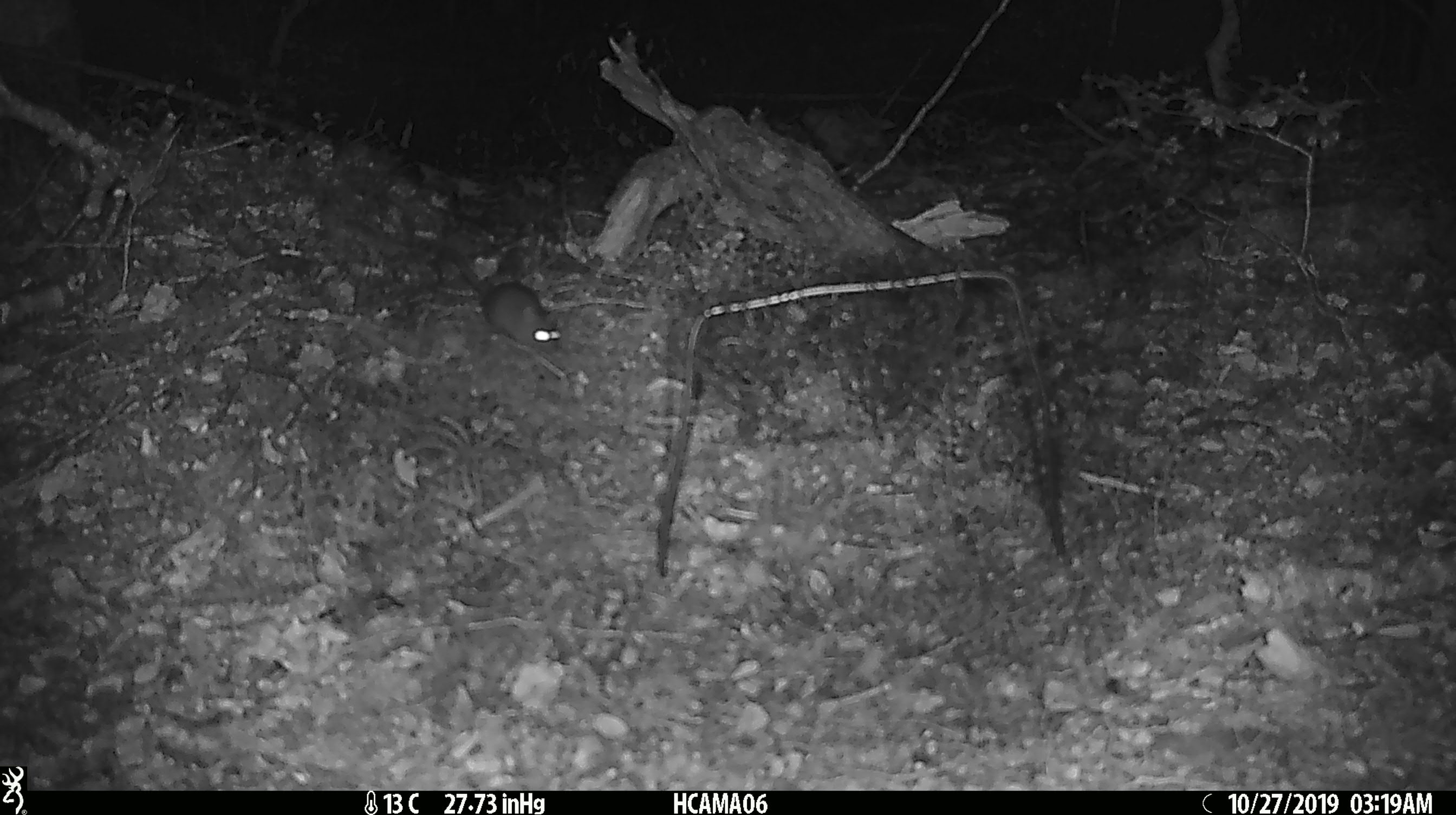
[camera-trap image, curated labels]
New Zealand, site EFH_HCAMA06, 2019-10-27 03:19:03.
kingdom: Animalia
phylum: Chordata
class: Mammalia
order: Rodentia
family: Muridae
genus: Mus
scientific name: Mus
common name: mouse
Mouse (Mus).